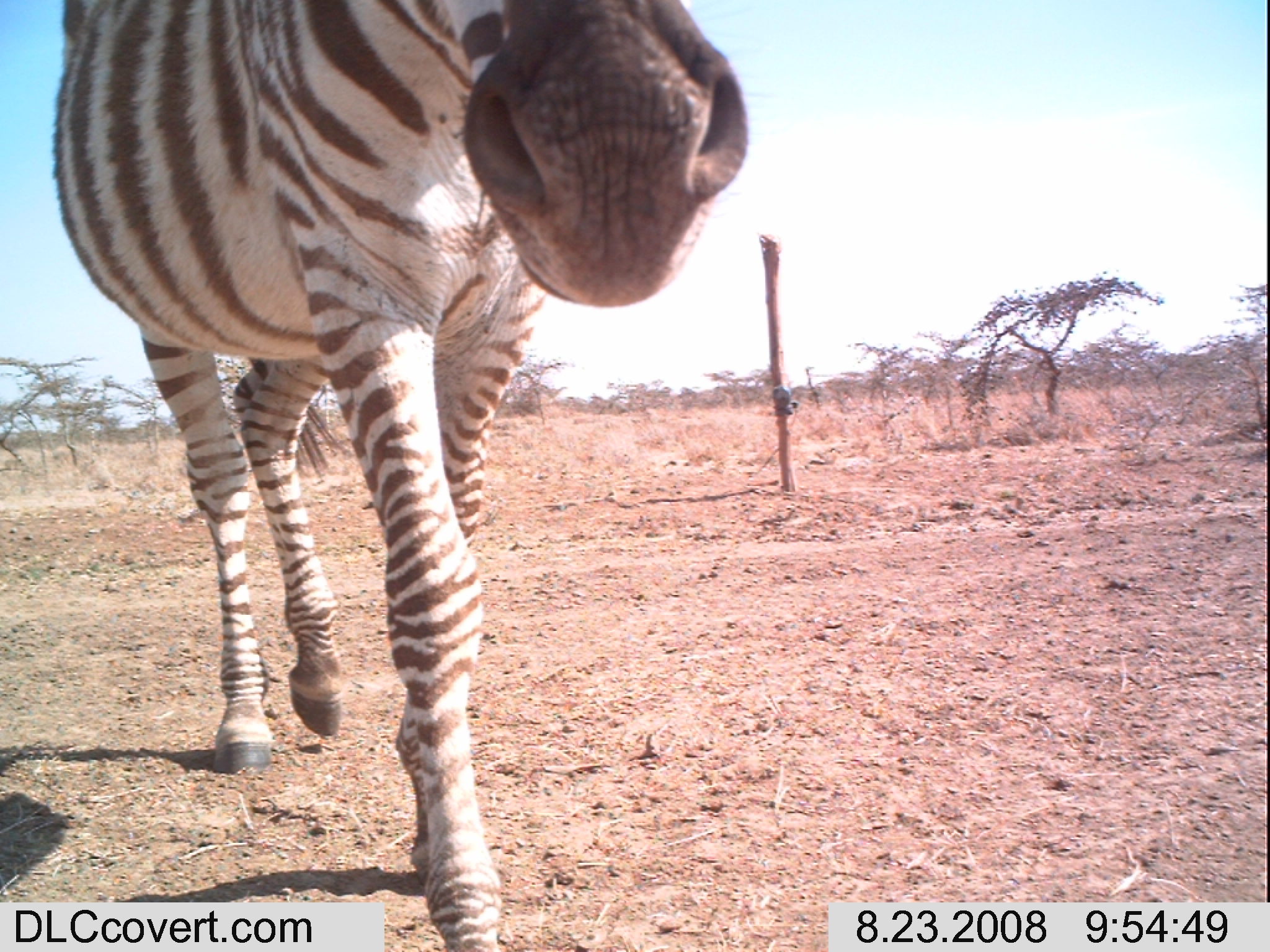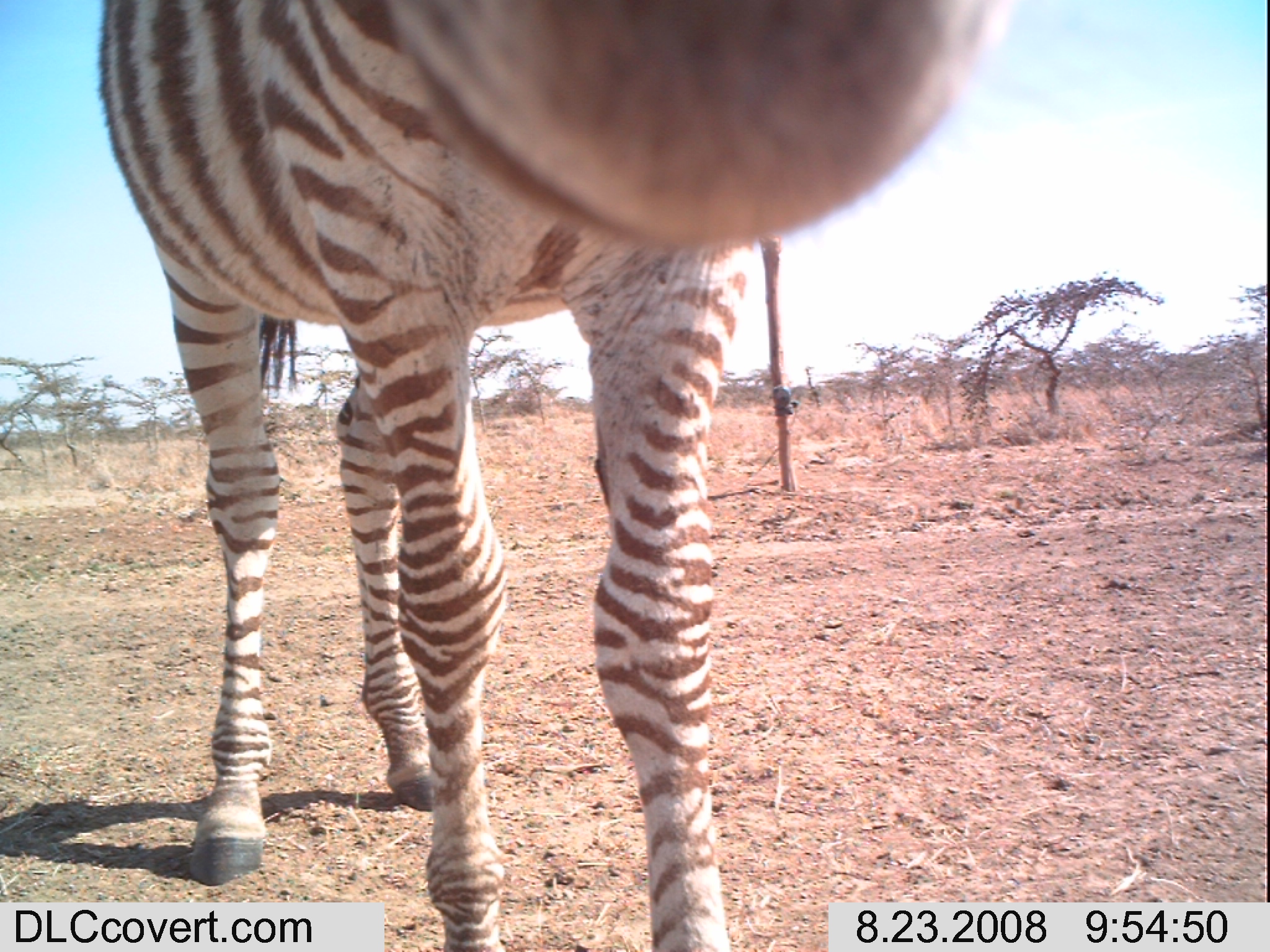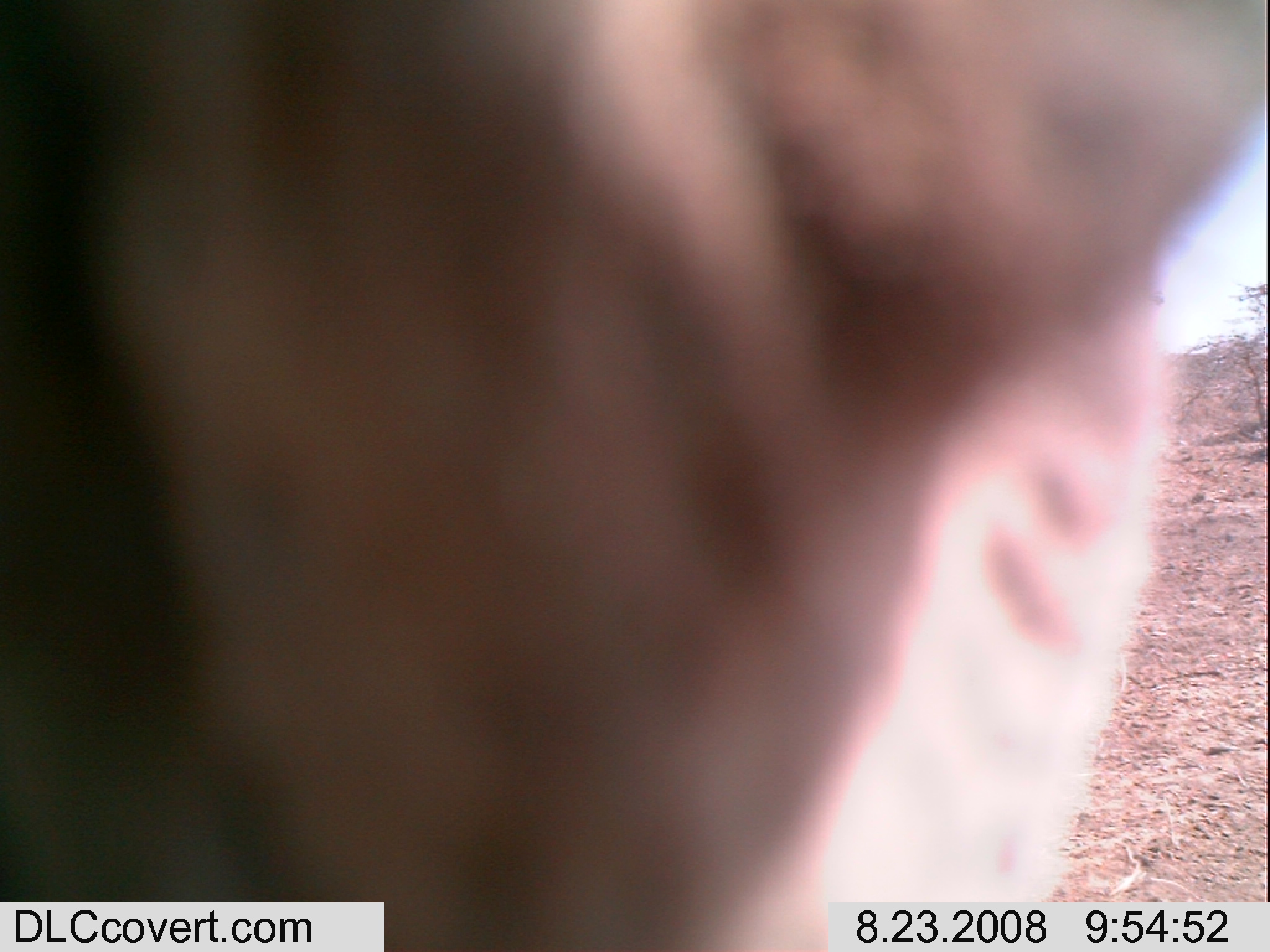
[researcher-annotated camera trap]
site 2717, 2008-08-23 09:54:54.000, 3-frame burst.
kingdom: Animalia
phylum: Chordata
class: Mammalia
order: Perissodactyla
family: Equidae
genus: Equus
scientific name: Equus quagga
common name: plains zebra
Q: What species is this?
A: Equus quagga (plains zebra).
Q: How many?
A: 1.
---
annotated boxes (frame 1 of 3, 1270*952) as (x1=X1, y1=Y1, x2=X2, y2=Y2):
equus quagga: (x1=45, y1=0, x2=748, y2=952)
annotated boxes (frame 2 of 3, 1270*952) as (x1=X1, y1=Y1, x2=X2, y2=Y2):
equus quagga: (x1=86, y1=0, x2=1014, y2=952)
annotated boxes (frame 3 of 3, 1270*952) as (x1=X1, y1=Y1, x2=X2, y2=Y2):
equus quagga: (x1=0, y1=0, x2=1270, y2=952)